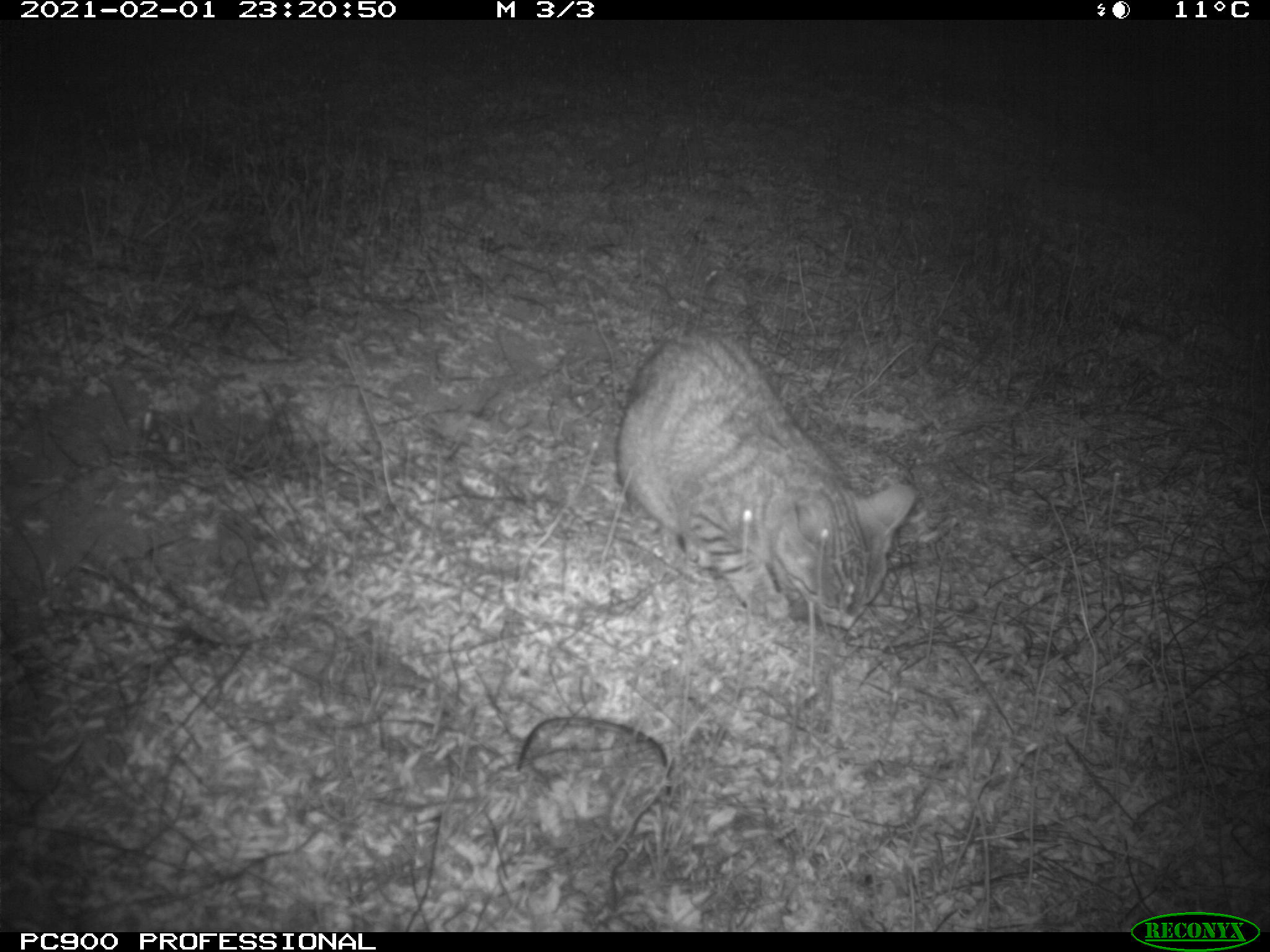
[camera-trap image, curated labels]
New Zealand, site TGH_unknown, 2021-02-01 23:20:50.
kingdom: Animalia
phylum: Chordata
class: Mammalia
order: Carnivora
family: Felidae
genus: Felis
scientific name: Felis catus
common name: domestic cat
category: cat